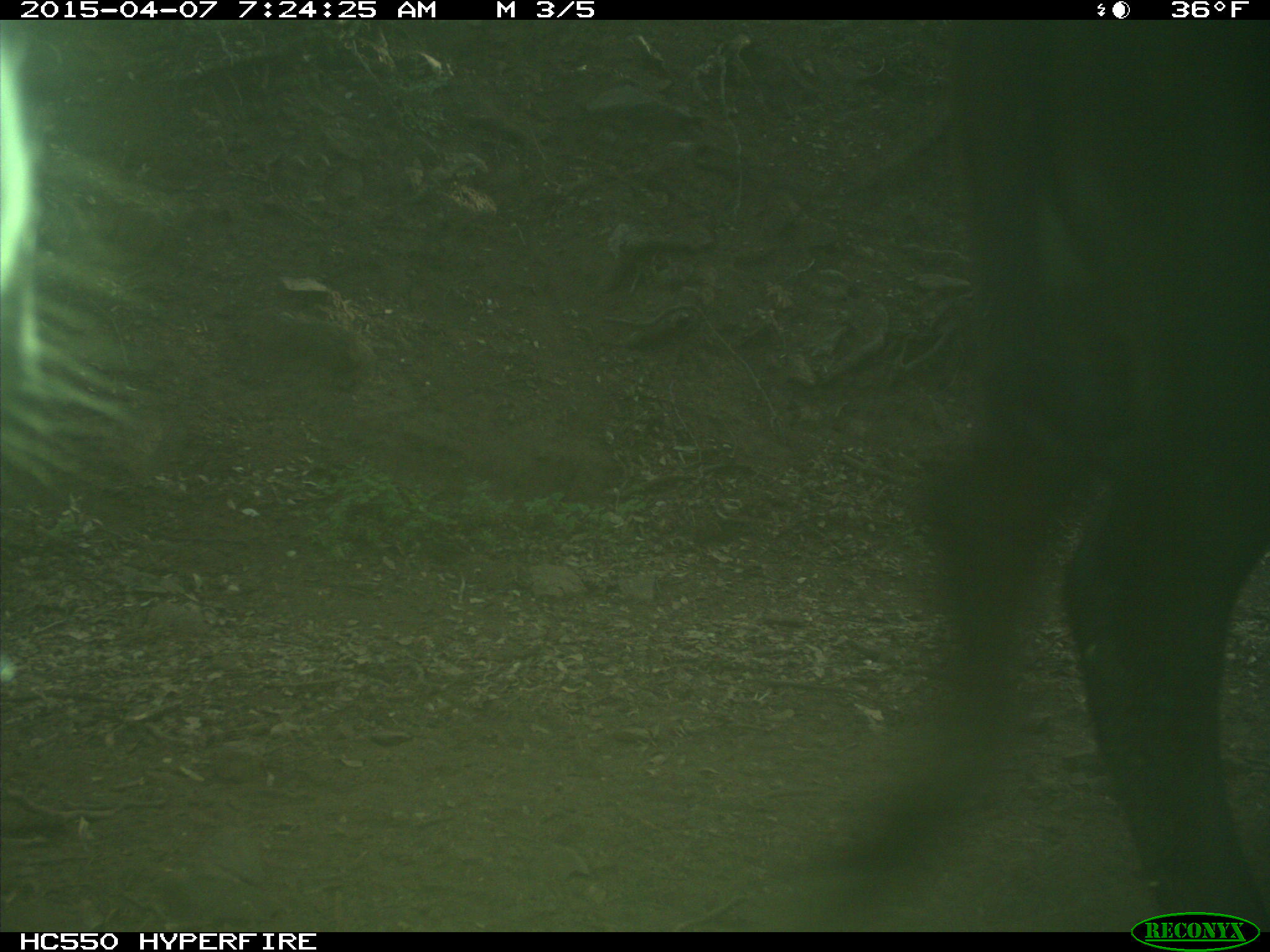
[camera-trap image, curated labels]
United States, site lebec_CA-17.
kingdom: Animalia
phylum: Chordata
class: Mammalia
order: Artiodactyla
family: Bovidae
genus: Bos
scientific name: Bos taurus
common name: domestic cow